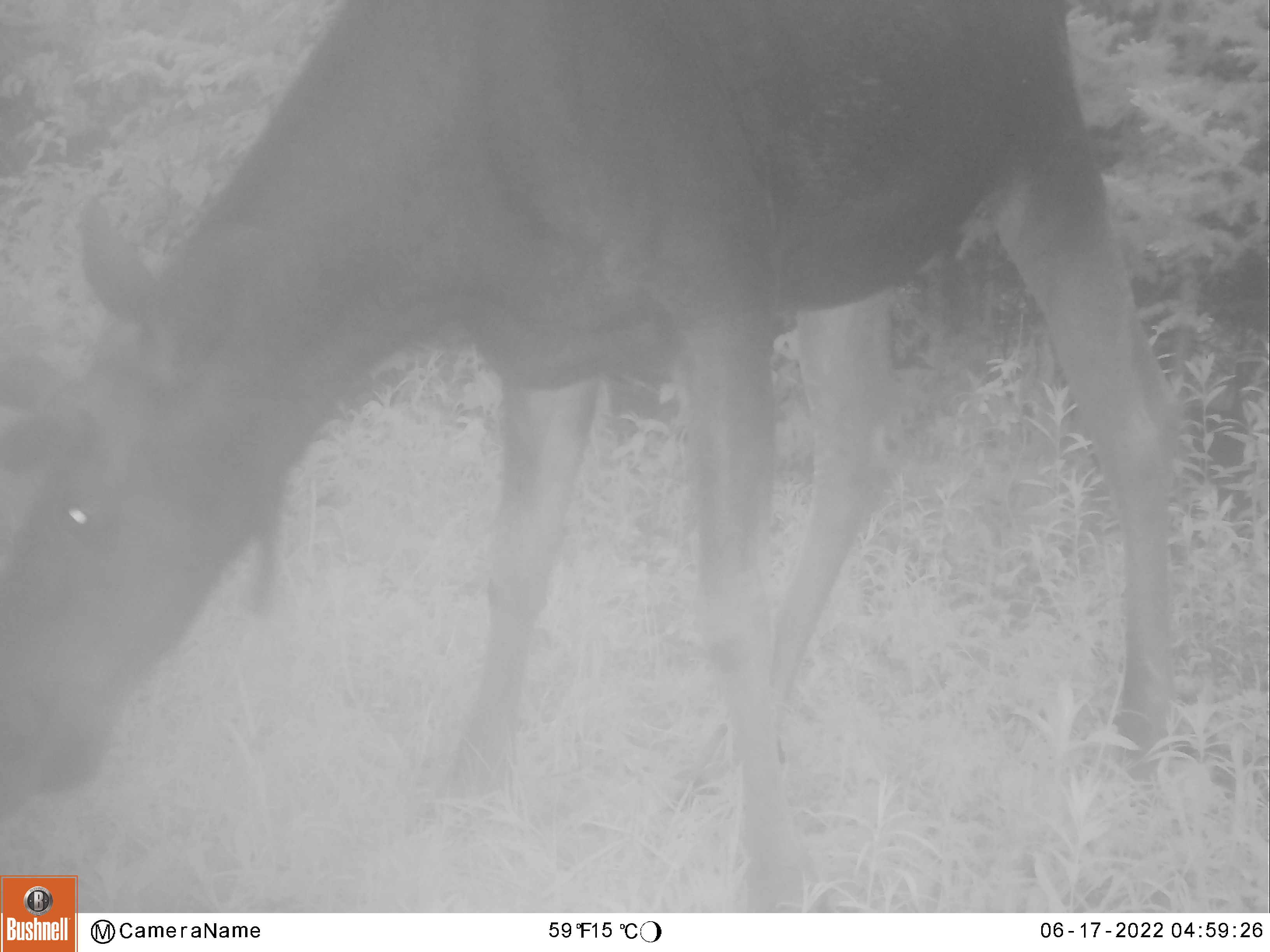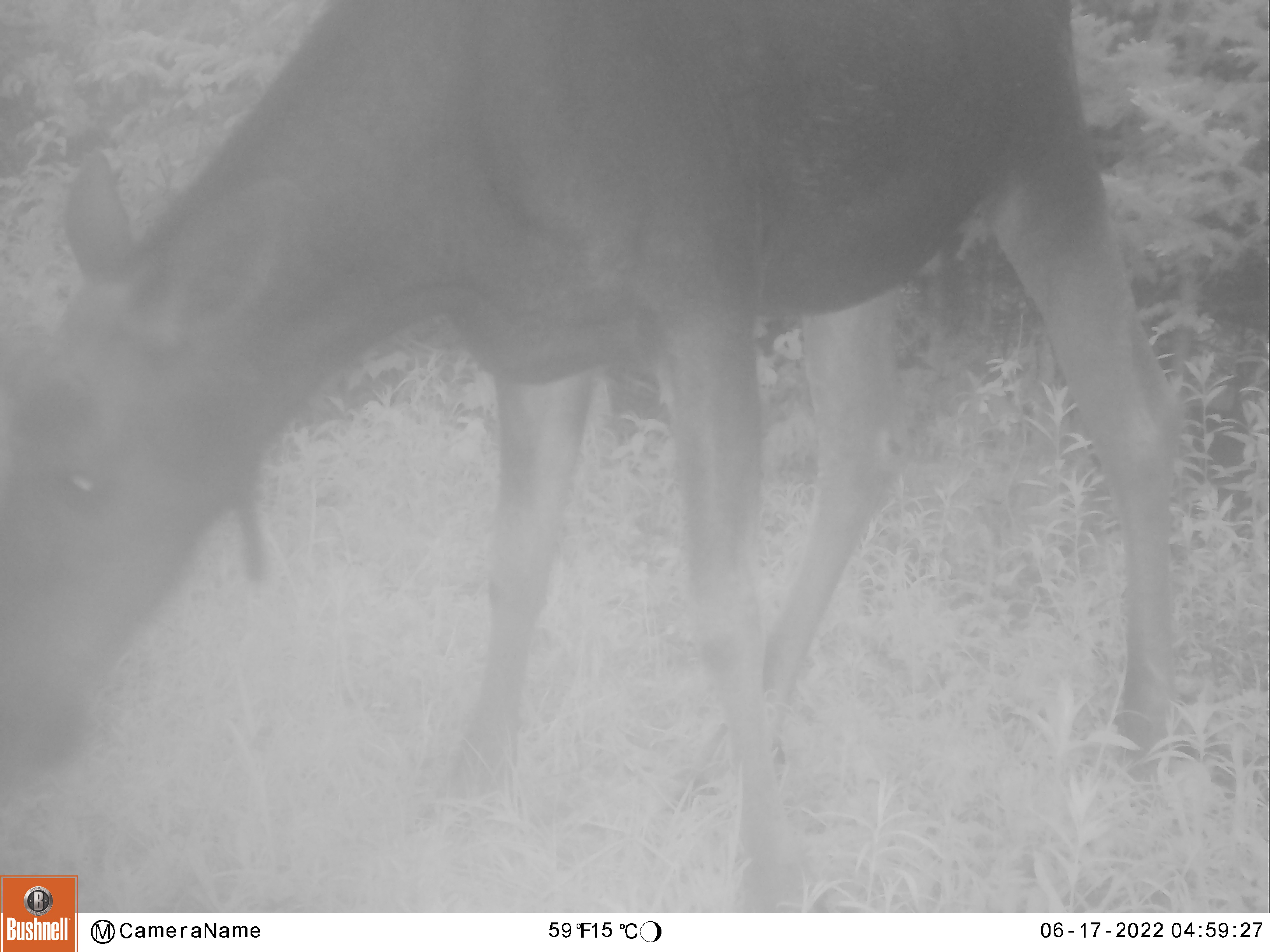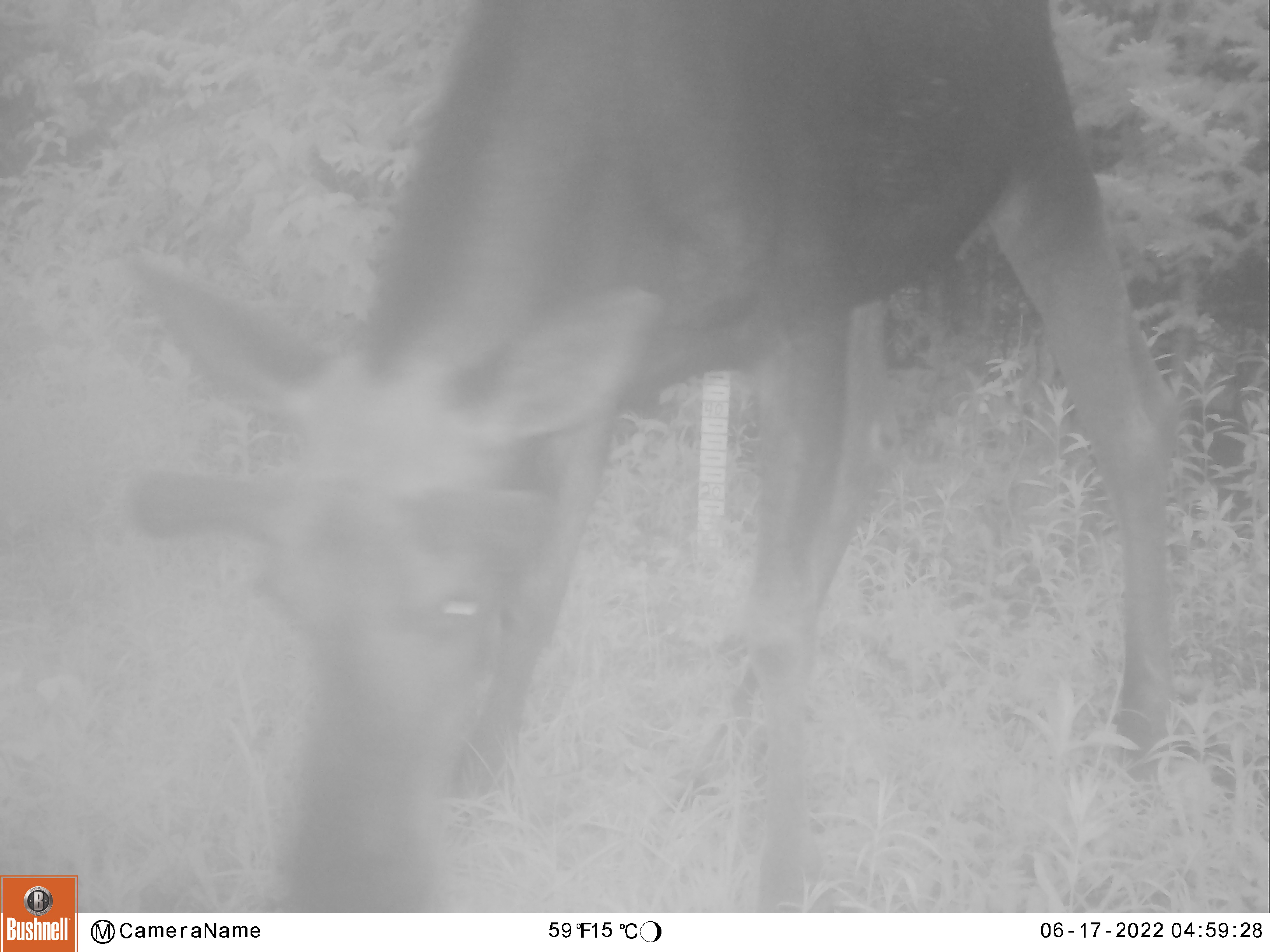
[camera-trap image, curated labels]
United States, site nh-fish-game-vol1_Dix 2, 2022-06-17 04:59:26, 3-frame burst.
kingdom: Animalia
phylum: Chordata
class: Mammalia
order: Artiodactyla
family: Cervidae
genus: Alces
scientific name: Alces alces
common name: moose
Moose (Alces alces).